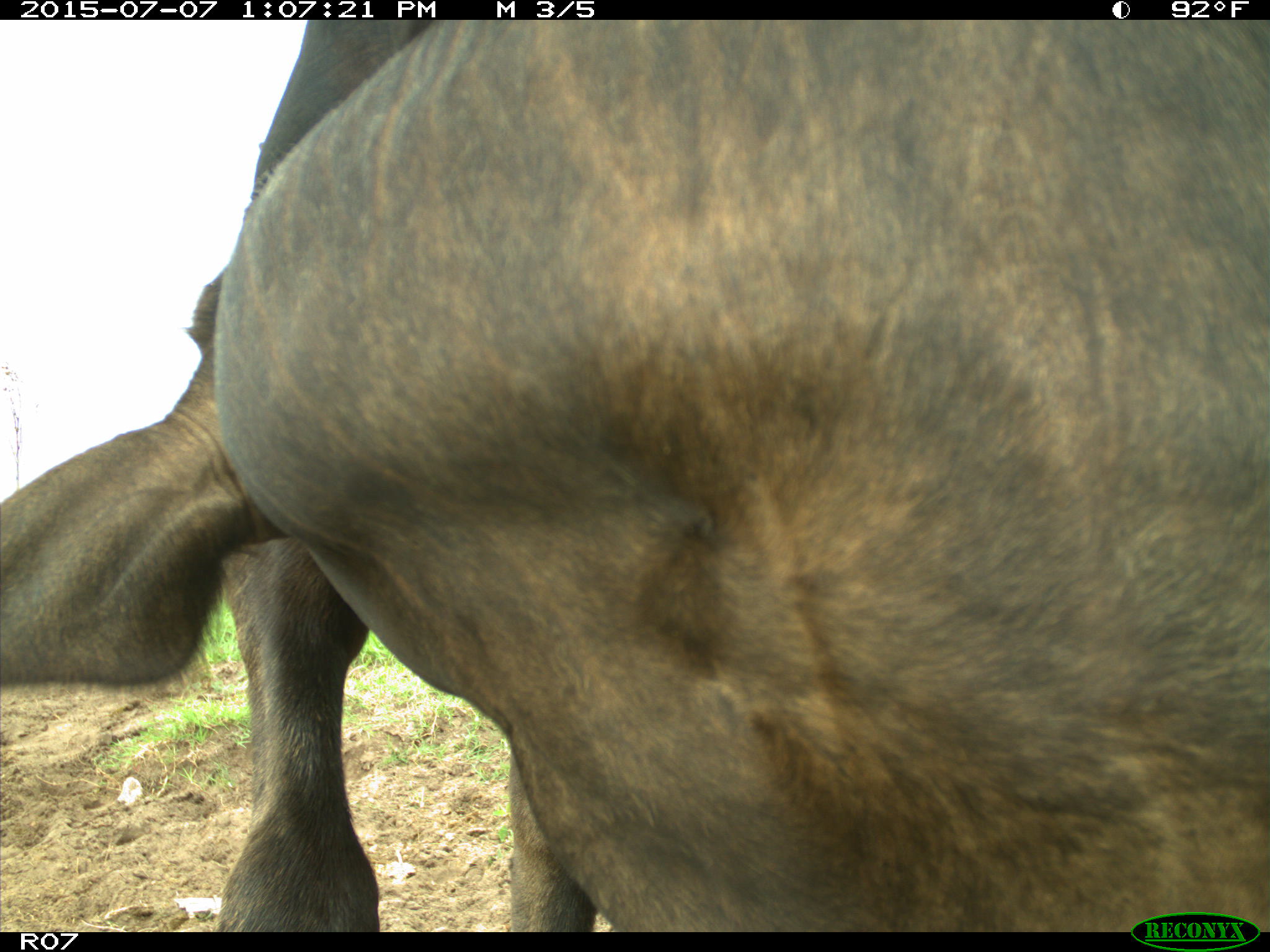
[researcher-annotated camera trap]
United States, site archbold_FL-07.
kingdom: Animalia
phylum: Chordata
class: Mammalia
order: Artiodactyla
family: Bovidae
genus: Bos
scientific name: Bos taurus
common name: domestic cow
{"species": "Bos taurus (domestic cow)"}